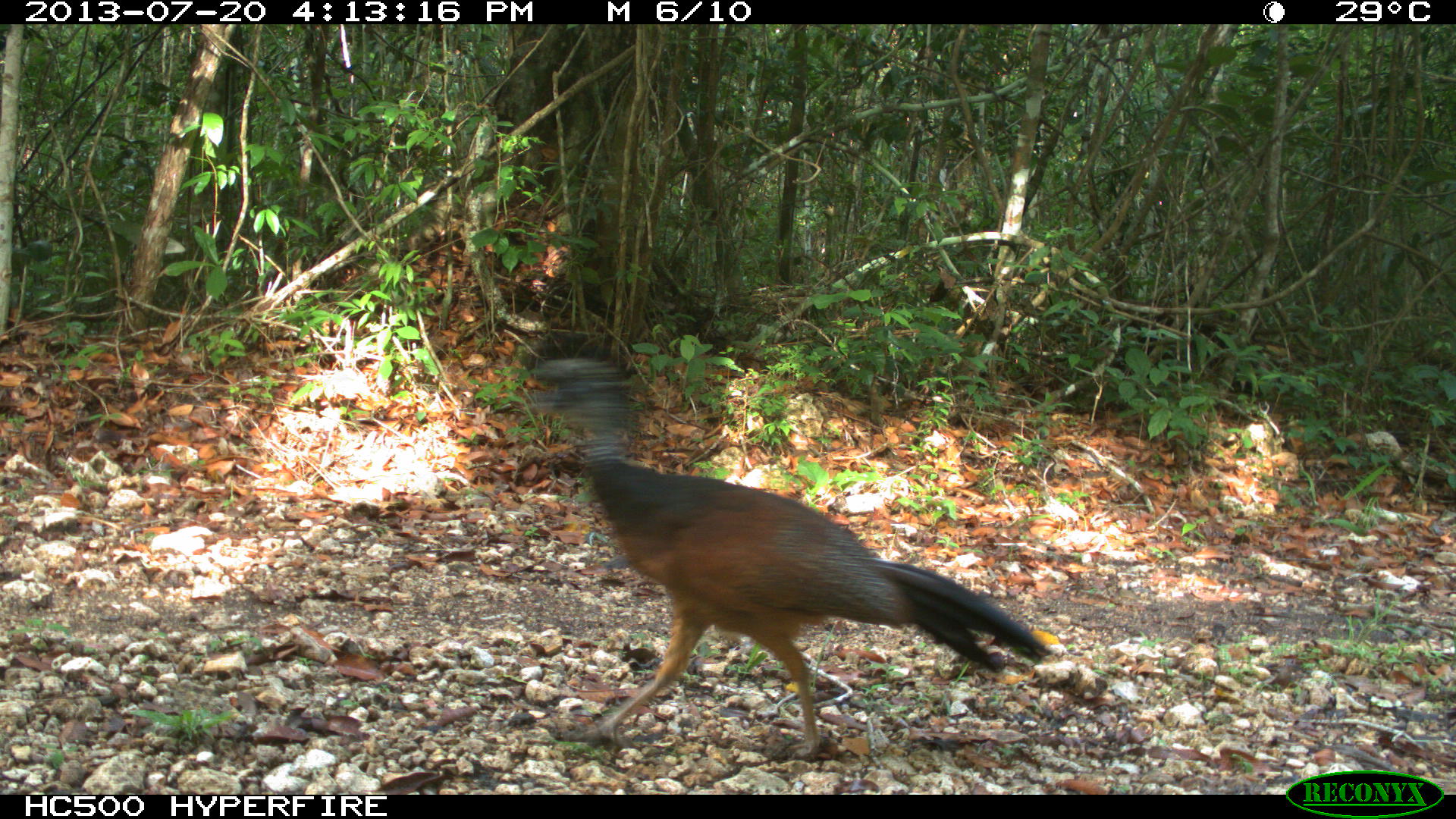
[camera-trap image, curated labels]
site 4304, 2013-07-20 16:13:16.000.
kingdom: Animalia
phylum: Chordata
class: Aves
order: Galliformes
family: Cracidae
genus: Crax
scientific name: Crax rubra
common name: great curassow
Crax rubra (great curassow), count 3.